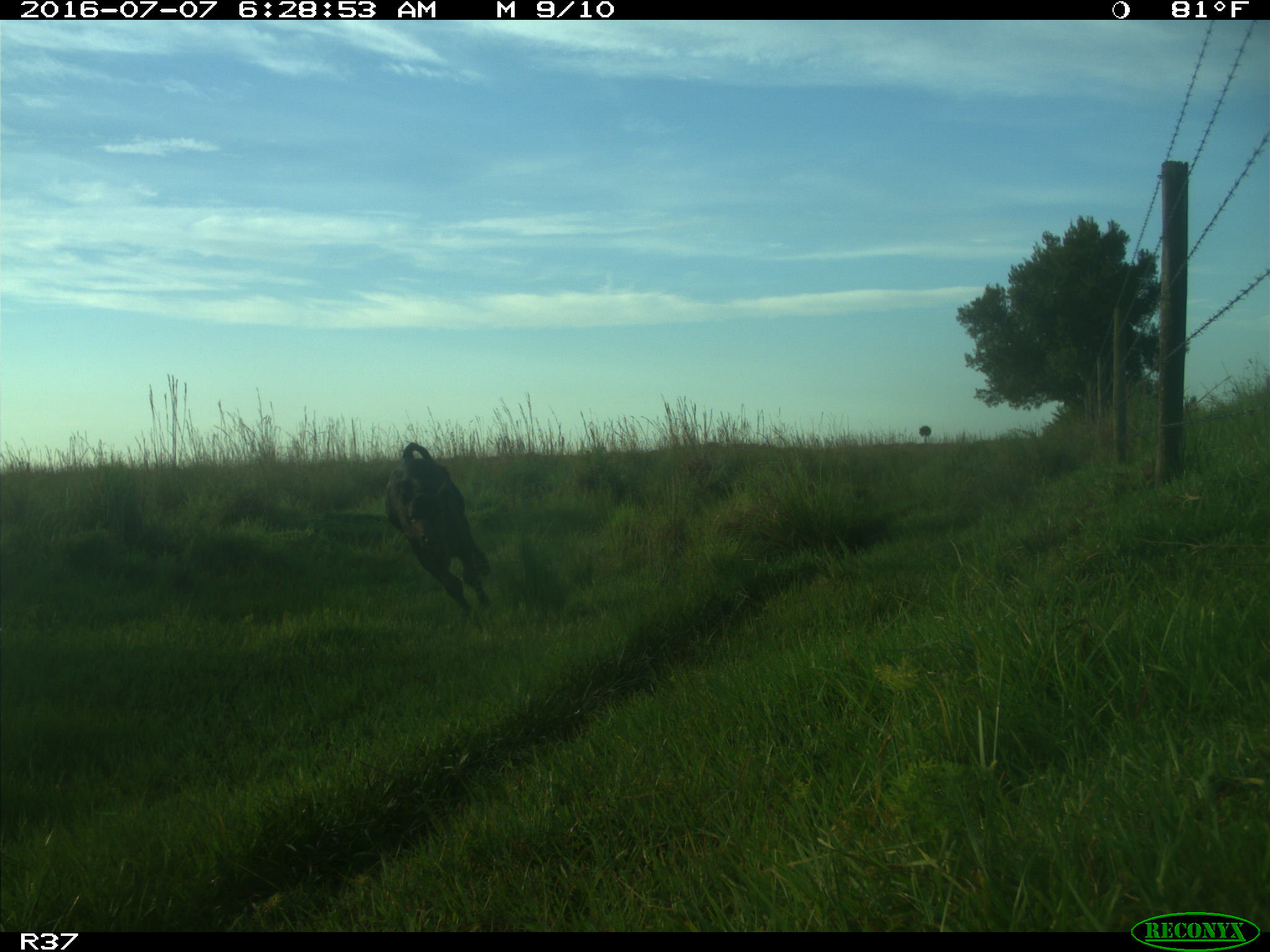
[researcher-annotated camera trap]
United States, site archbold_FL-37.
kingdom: Animalia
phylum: Chordata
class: Mammalia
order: Artiodactyla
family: Bovidae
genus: Bos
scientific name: Bos taurus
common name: domestic cow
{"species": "Bos taurus (domestic cow)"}